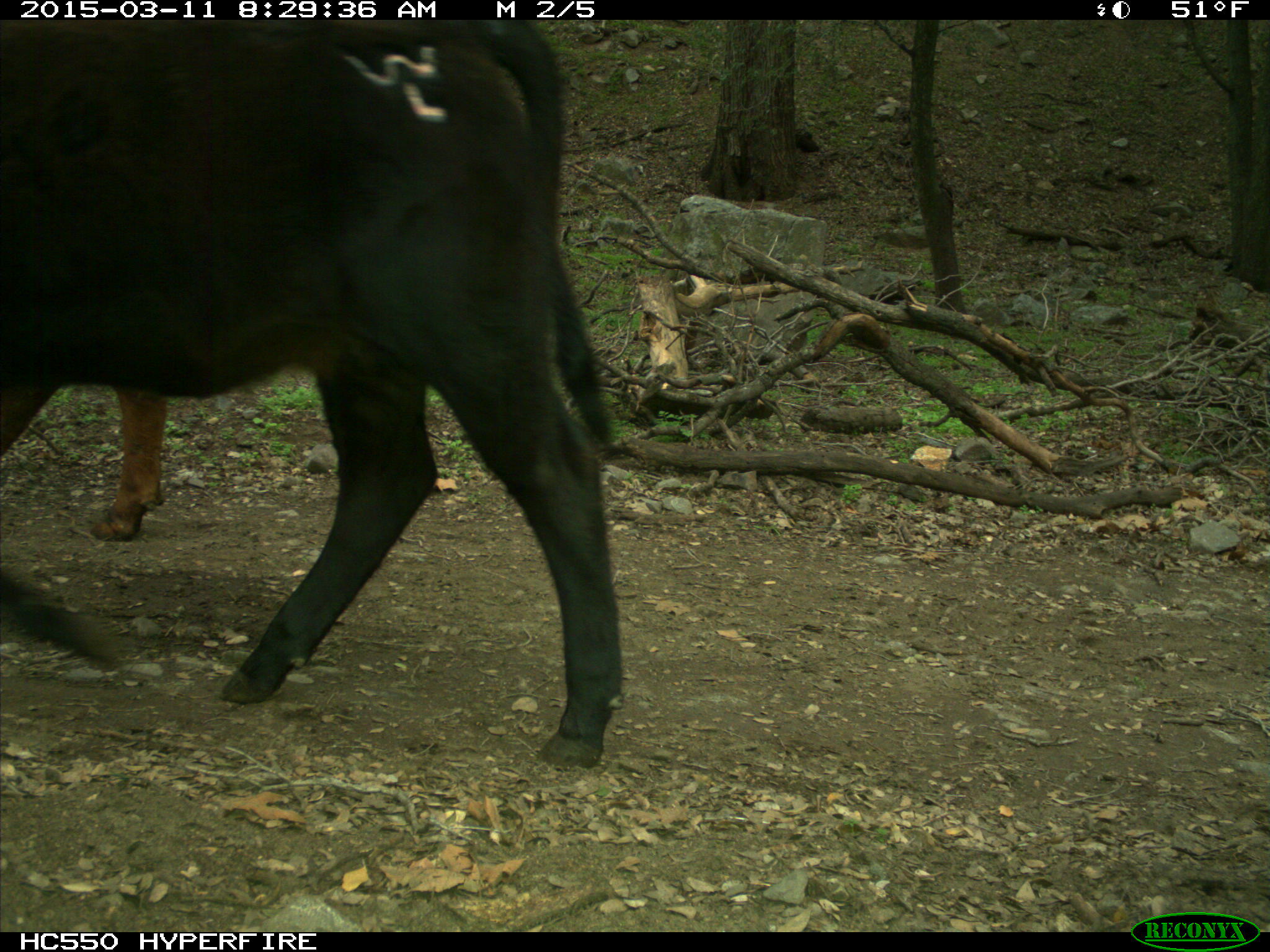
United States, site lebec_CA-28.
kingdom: Animalia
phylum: Chordata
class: Mammalia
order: Artiodactyla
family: Bovidae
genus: Bos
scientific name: Bos taurus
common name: domestic cow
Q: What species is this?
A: Bos taurus (domestic cow).